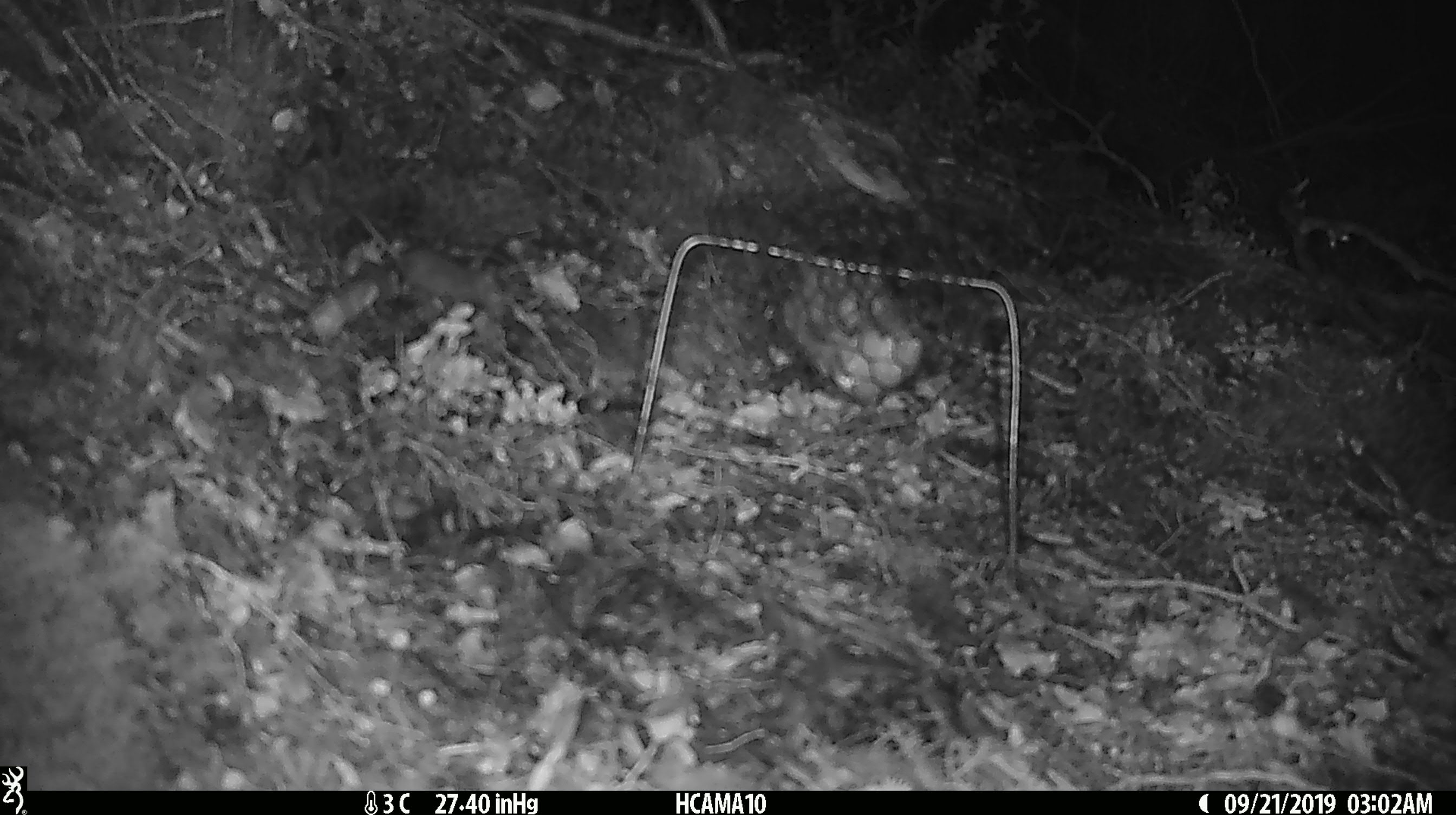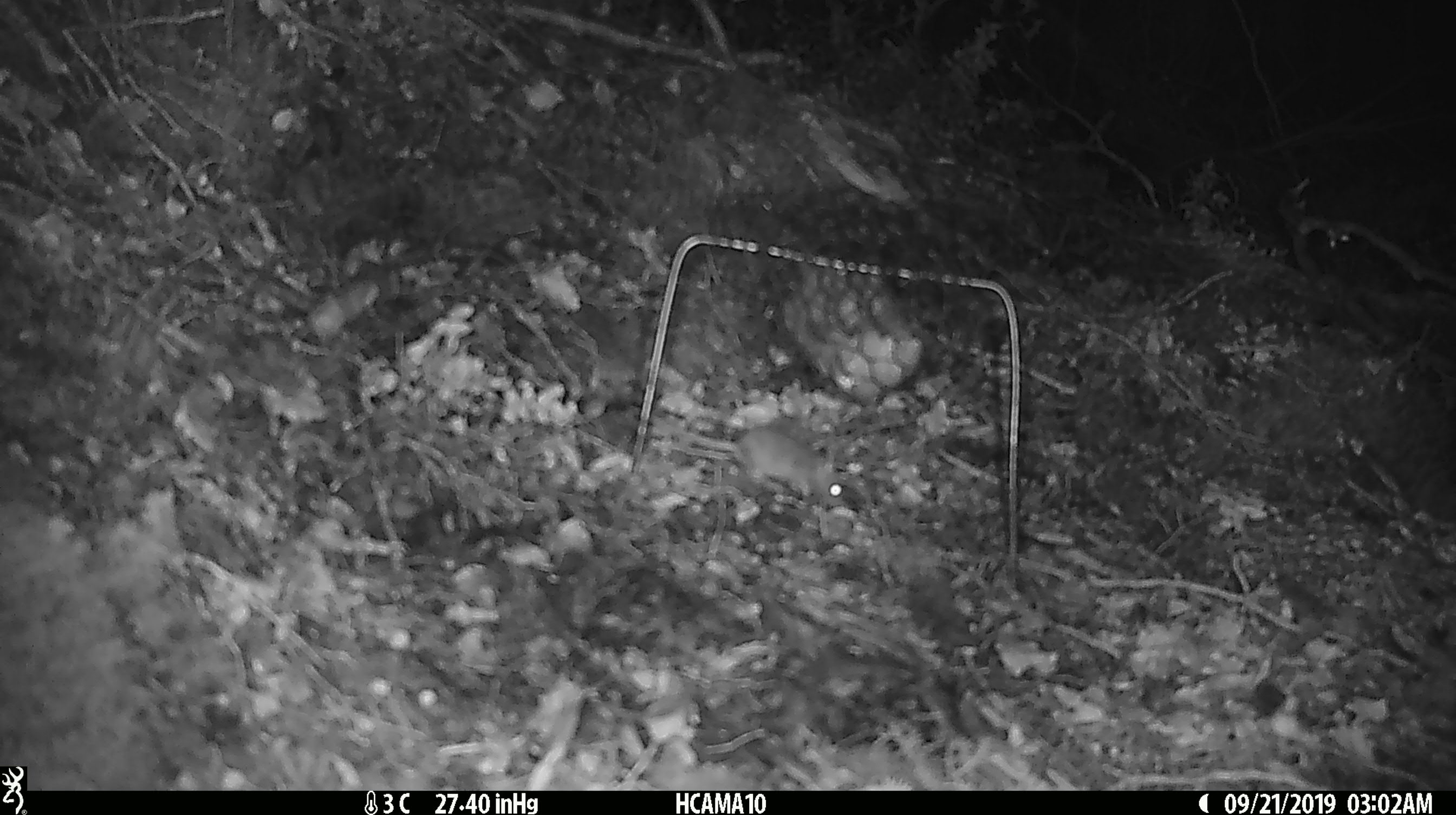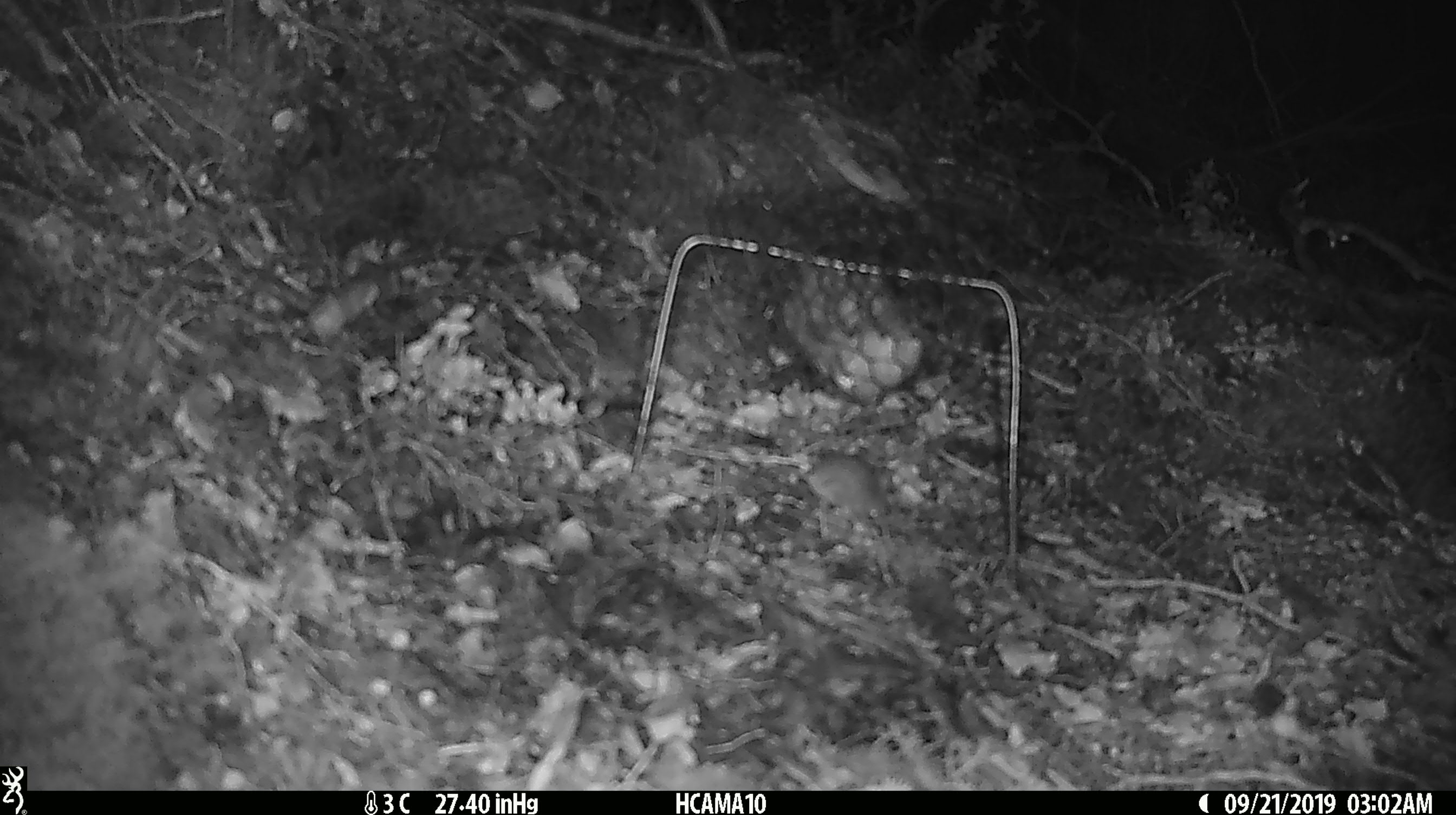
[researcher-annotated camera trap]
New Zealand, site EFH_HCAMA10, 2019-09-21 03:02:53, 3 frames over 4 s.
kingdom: Animalia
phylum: Chordata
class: Mammalia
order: Rodentia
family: Muridae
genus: Mus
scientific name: Mus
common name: mouse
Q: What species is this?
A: Mouse (Mus).